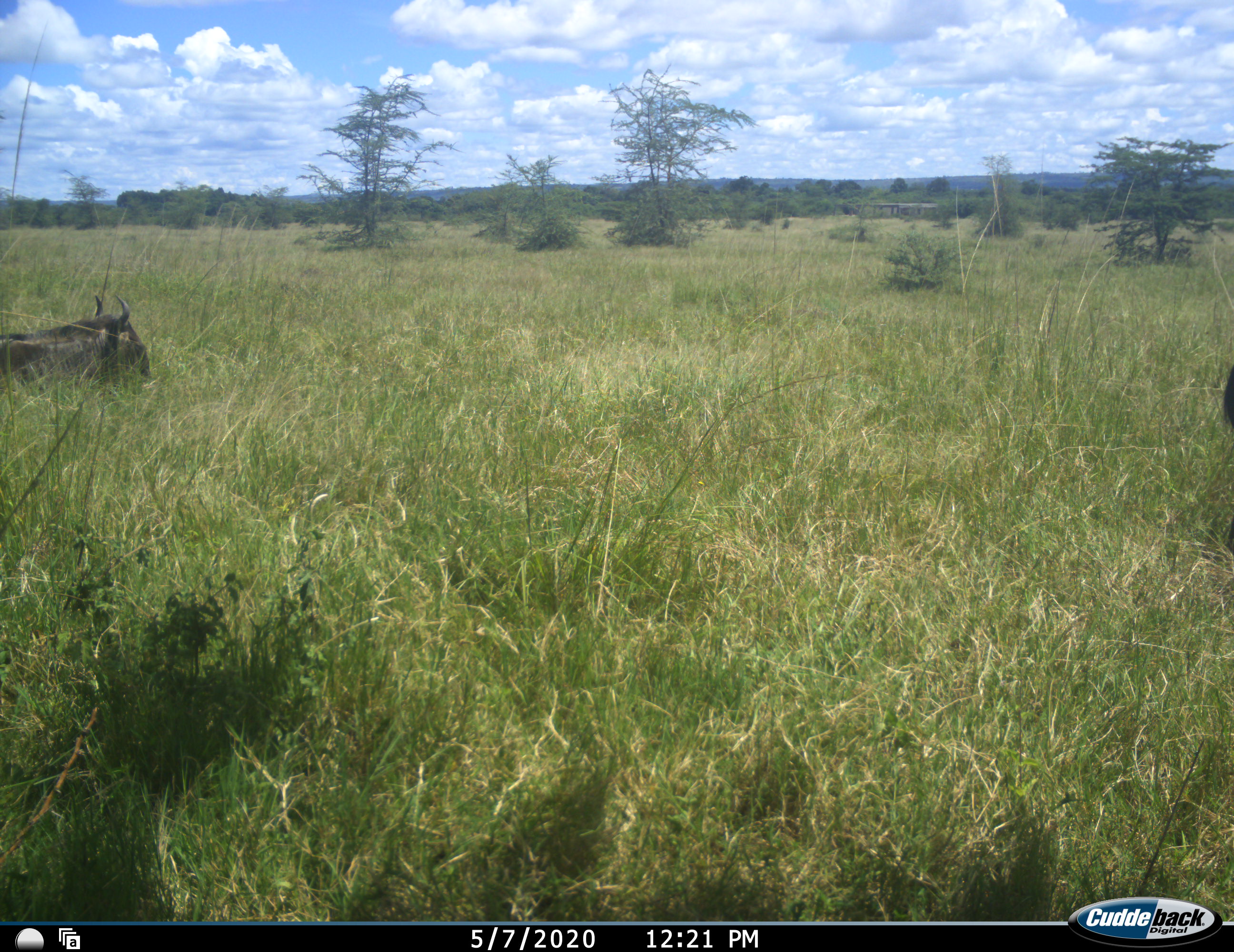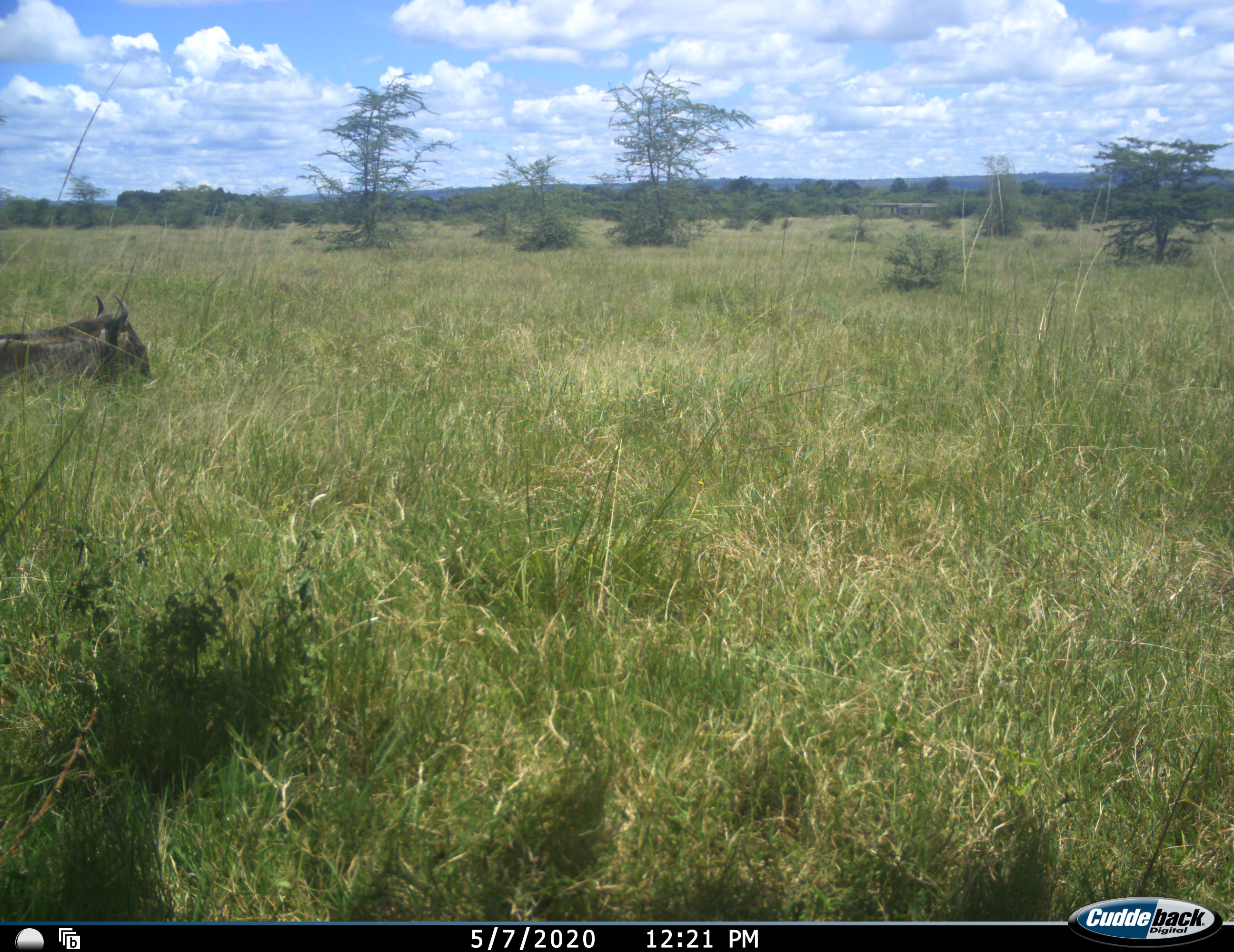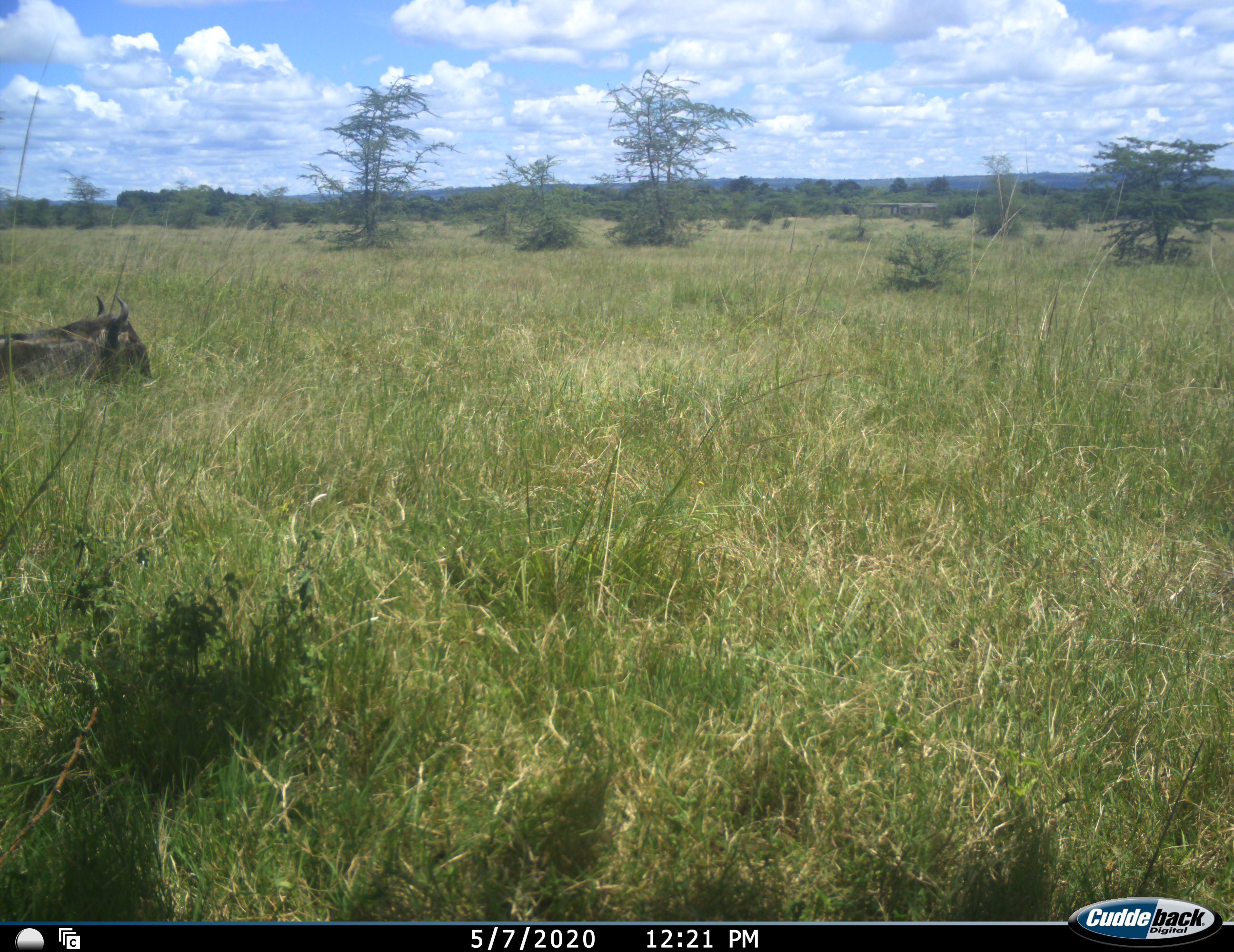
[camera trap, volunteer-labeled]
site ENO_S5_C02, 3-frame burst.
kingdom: Animalia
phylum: Chordata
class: Mammalia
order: Artiodactyla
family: Bovidae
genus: Connochaetes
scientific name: Connochaetes taurinus taurinus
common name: blue wildebeest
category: wildebeestblue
Wildebeestblue (blue wildebeest) (Connochaetes taurinus taurinus), count 2. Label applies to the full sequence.